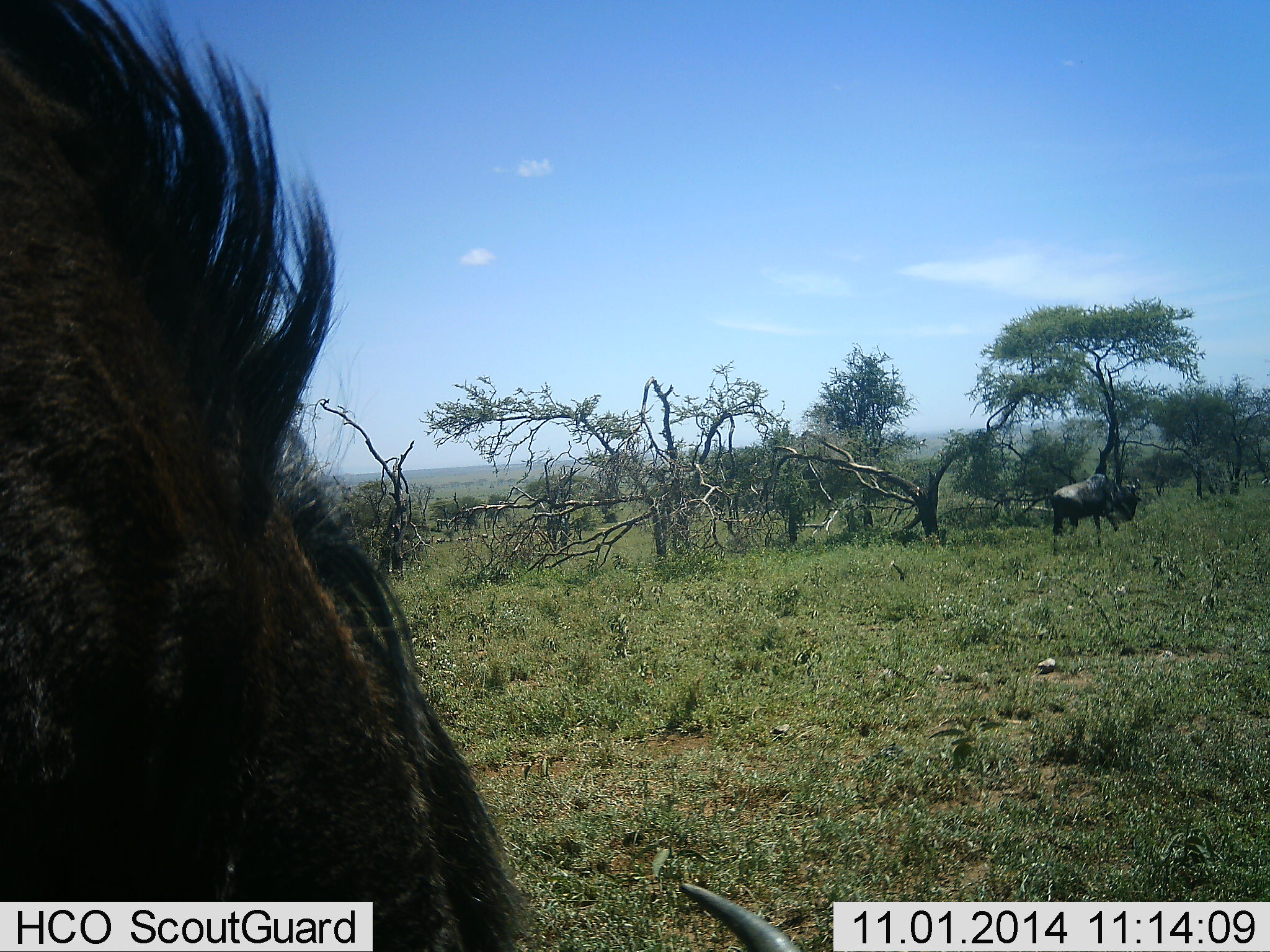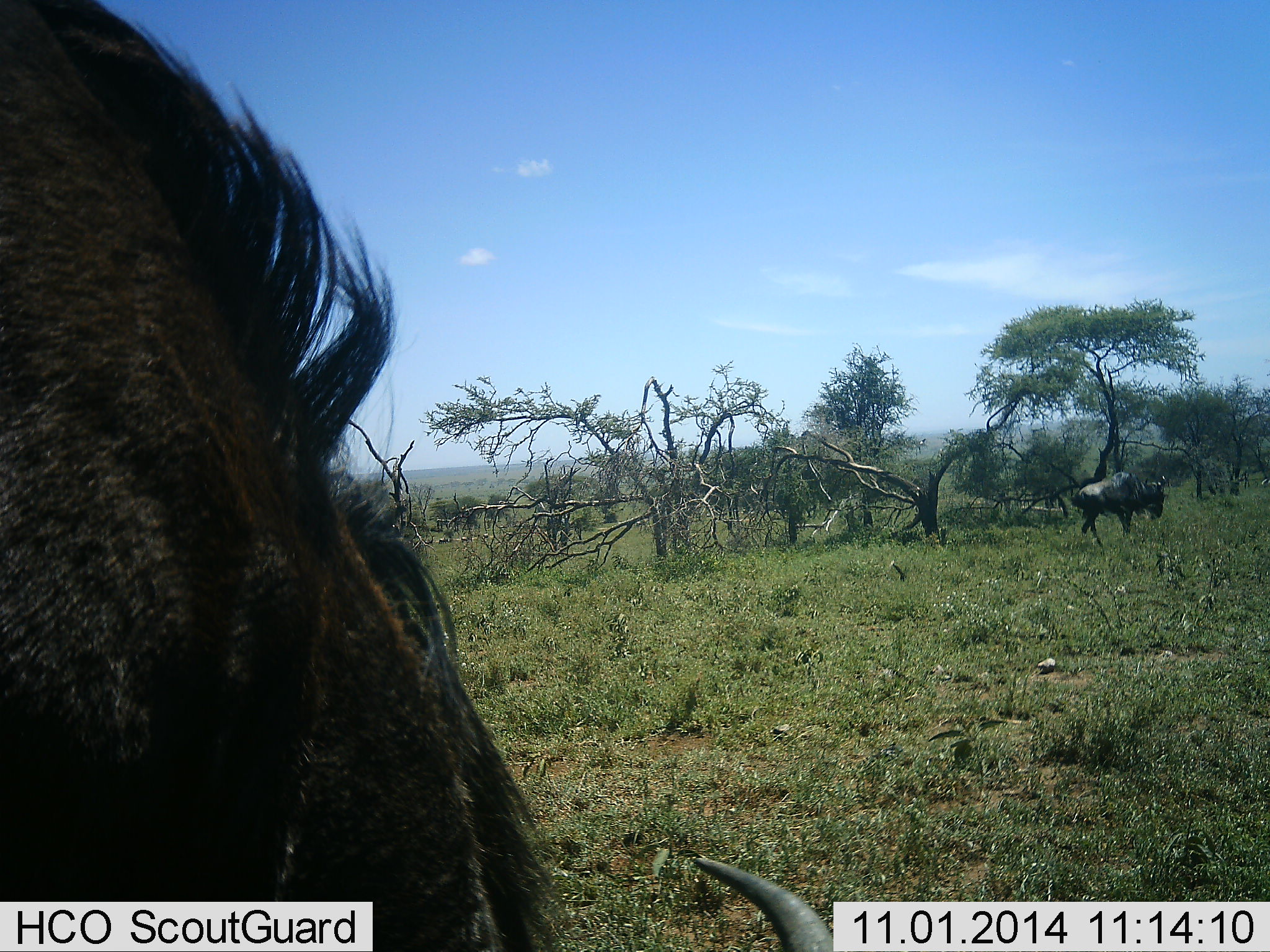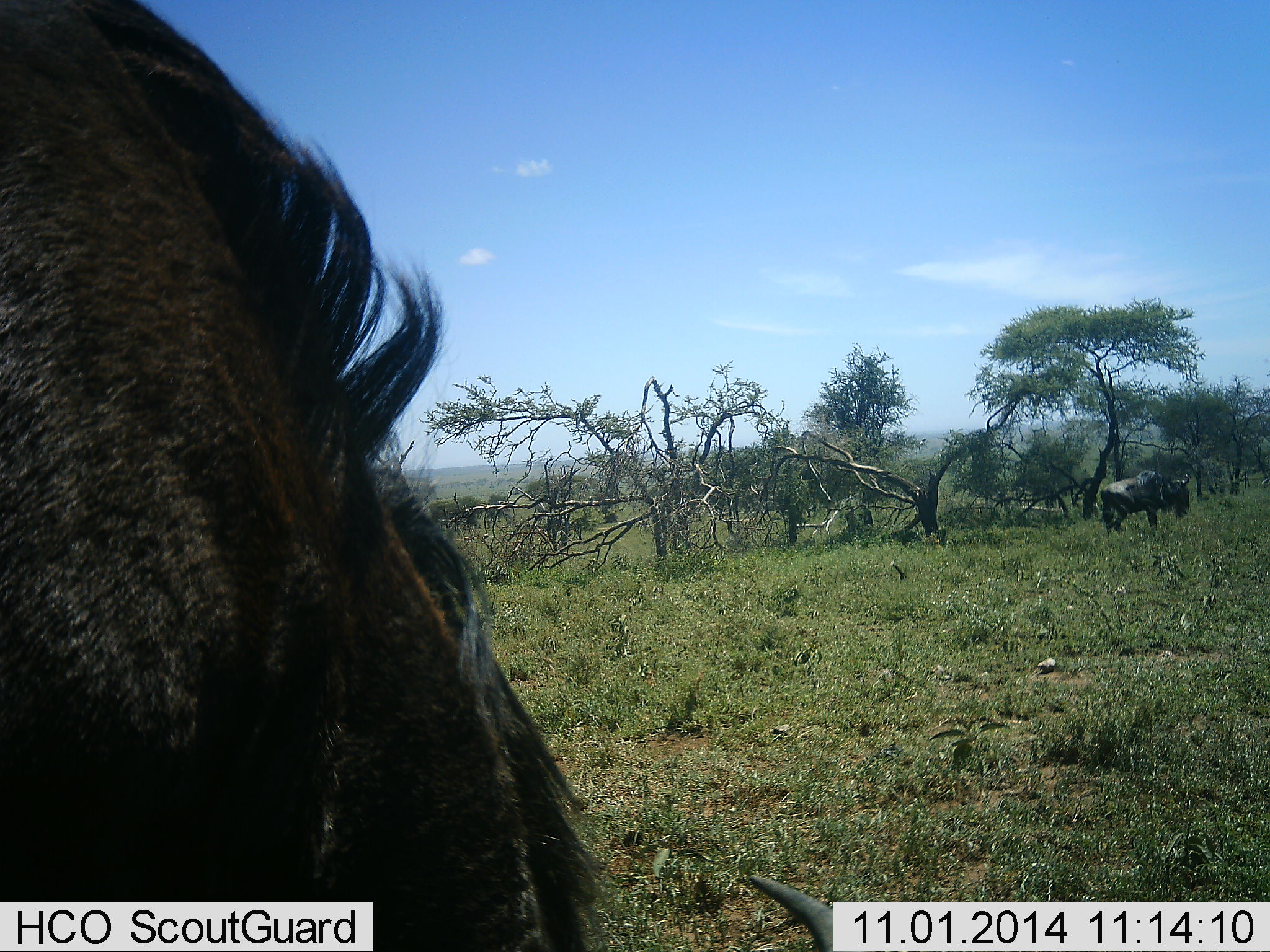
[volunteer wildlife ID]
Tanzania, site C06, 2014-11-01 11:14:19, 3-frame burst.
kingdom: Animalia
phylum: Chordata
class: Mammalia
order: Artiodactyla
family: Bovidae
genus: Connochaetes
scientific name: Connochaetes taurinus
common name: blue wildebeest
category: wildebeest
Wildebeest (blue wildebeest) (Connochaetes taurinus), count 2. Behavior (volunteer vote fractions): standing 30%, resting 0%, moving 100%, interacting 0%. Young present (vote fraction): 0%. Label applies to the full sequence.